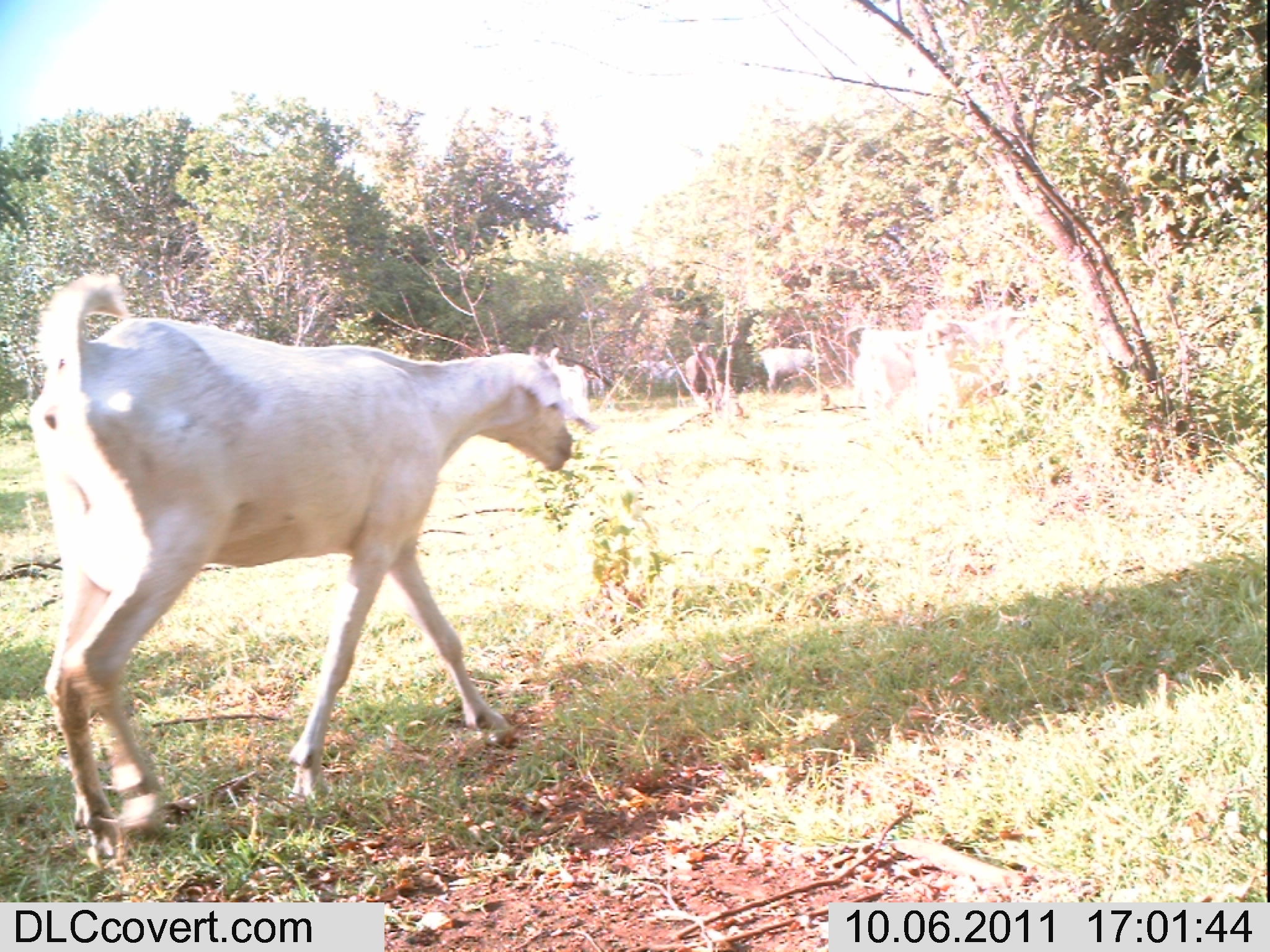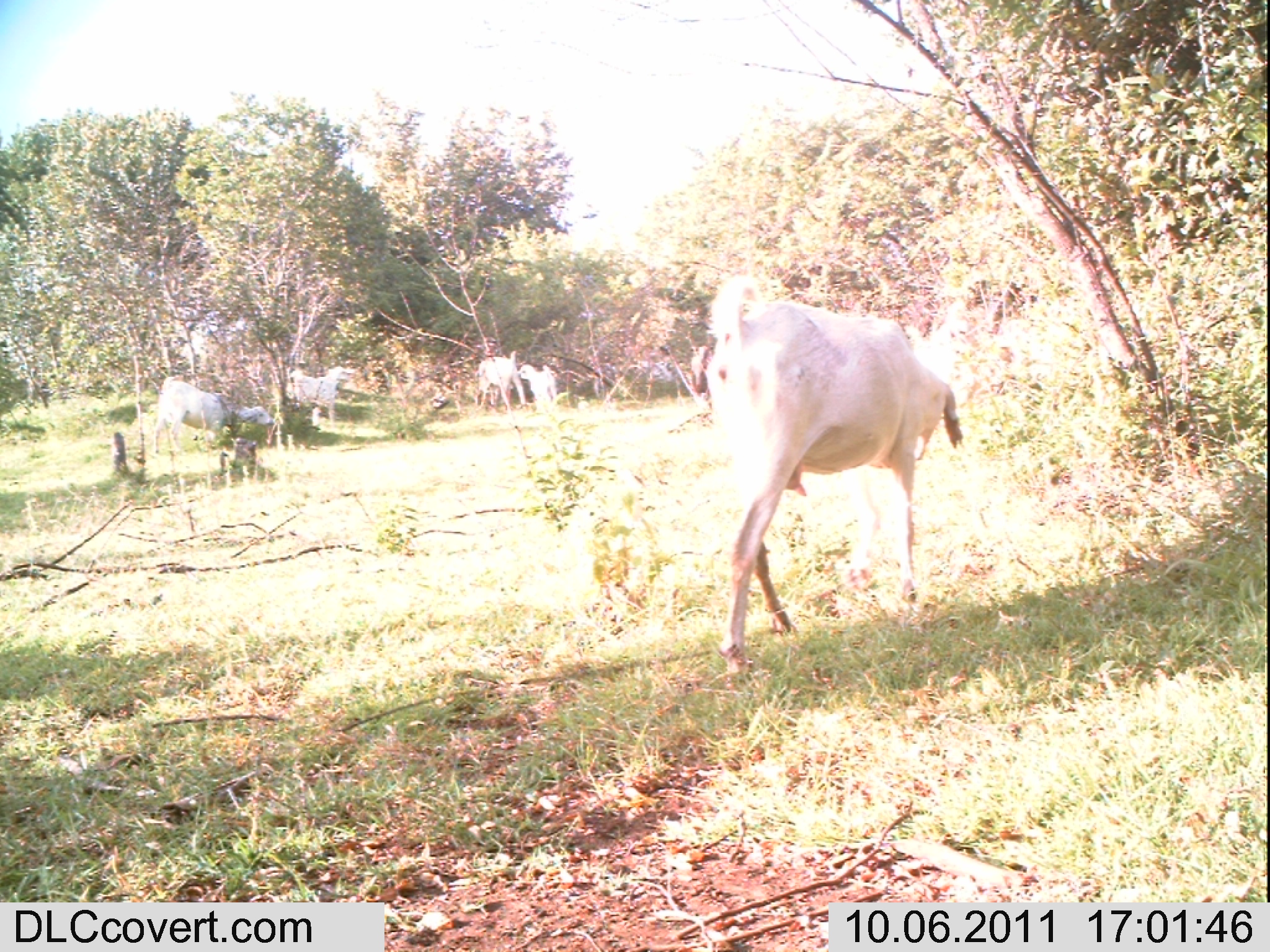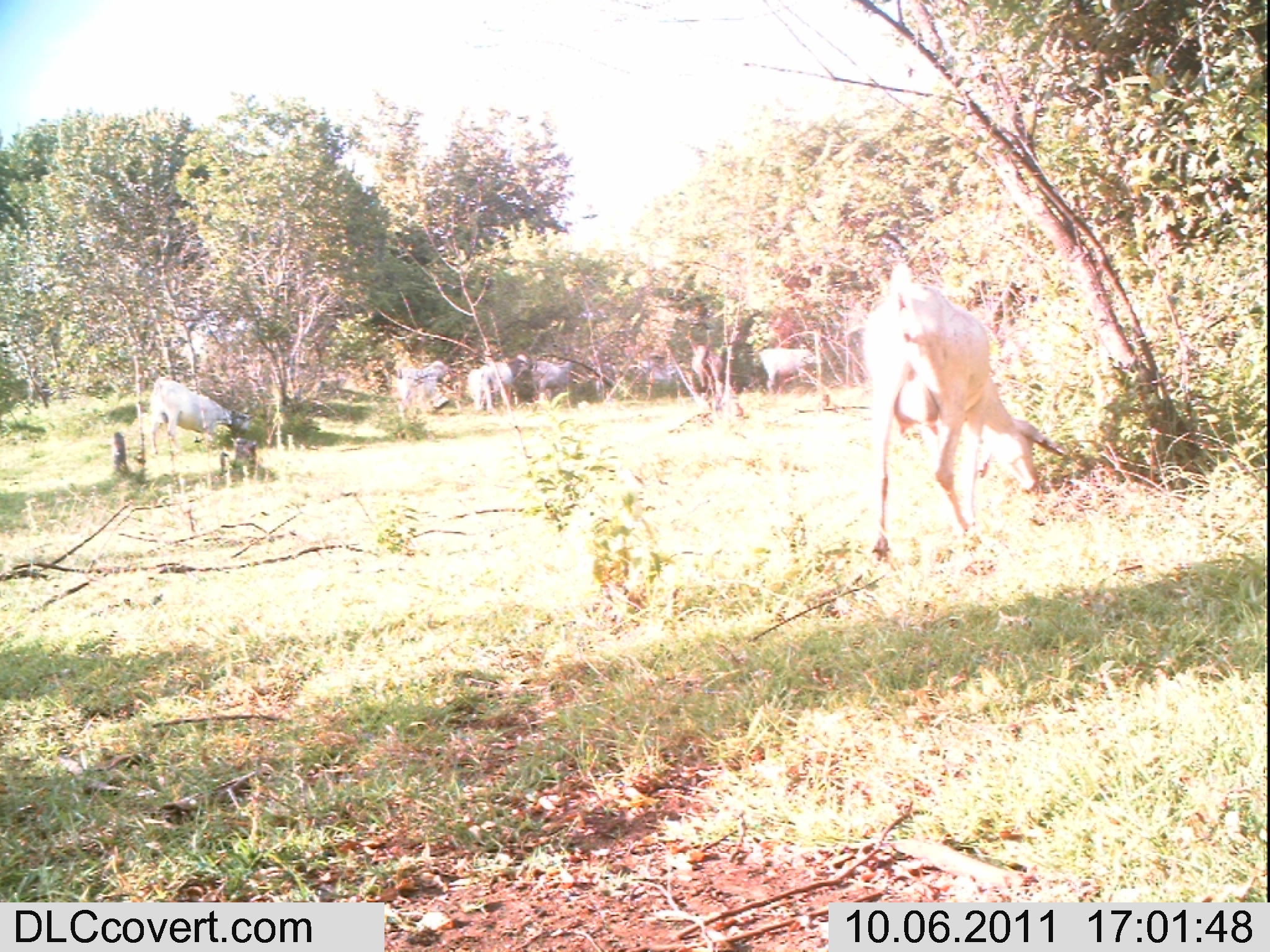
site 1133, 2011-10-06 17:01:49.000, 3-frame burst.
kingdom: Animalia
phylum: Chordata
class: Mammalia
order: Artiodactyla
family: Bovidae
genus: Capra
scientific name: Capra aegagrus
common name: wild goat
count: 2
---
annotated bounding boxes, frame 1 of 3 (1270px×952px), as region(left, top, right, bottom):
capra aegagrus: region(25, 271, 601, 878); region(543, 348, 590, 422); region(757, 346, 822, 393); region(758, 347, 815, 393); region(684, 342, 717, 409)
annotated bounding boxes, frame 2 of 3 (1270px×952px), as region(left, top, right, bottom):
capra aegagrus: region(701, 274, 964, 686); region(153, 376, 274, 453); region(285, 365, 358, 427); region(475, 350, 527, 412); region(516, 364, 557, 413)